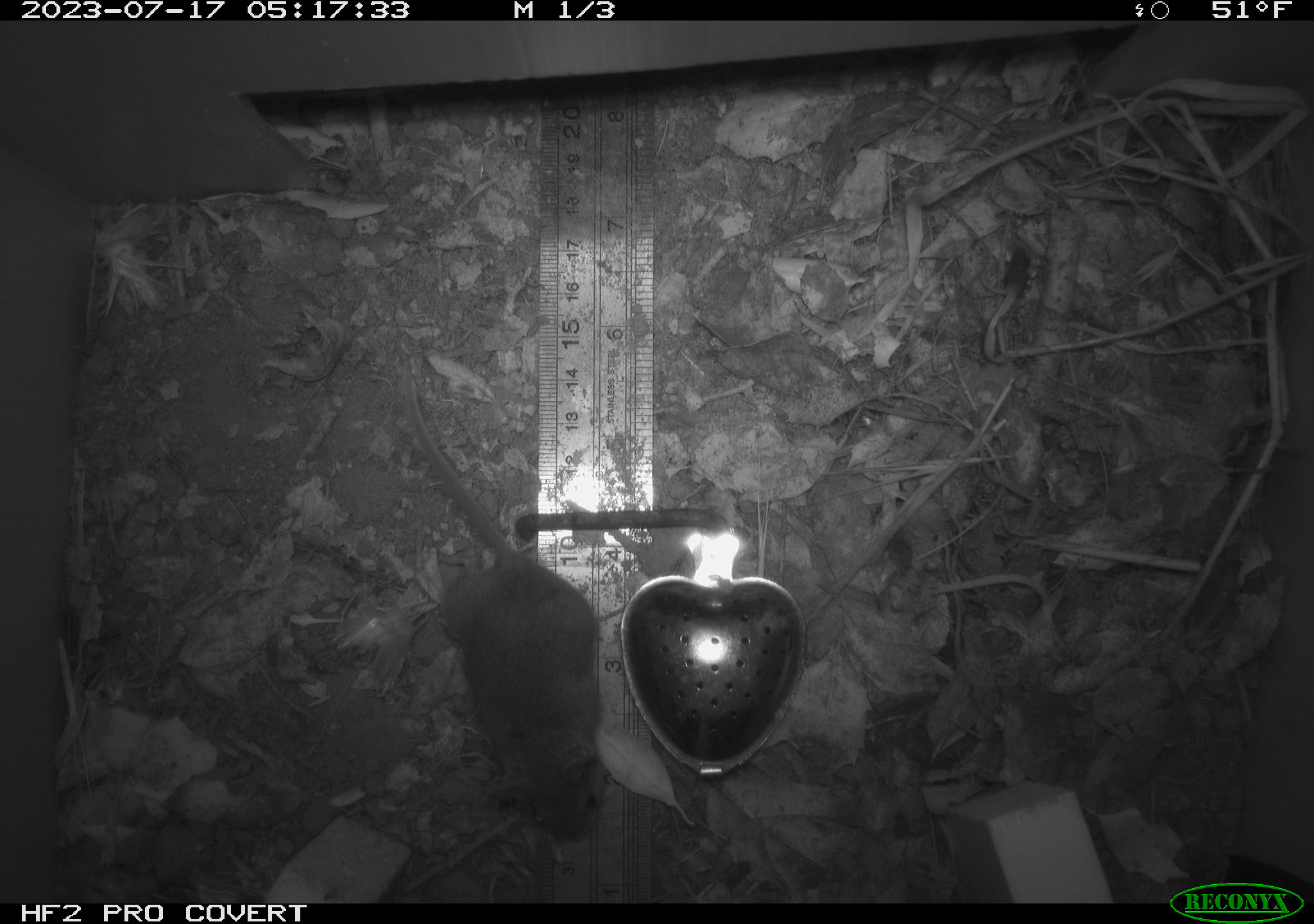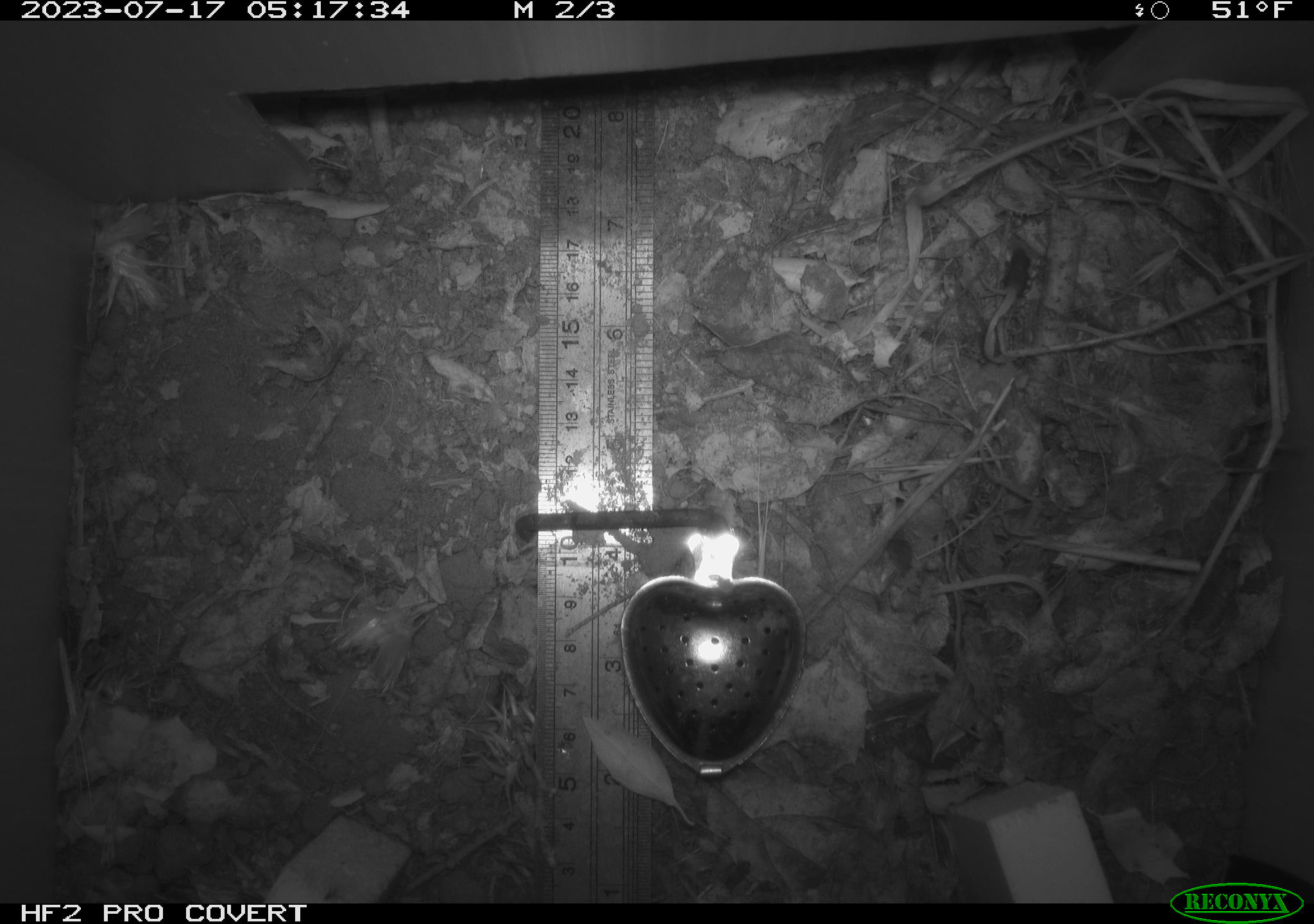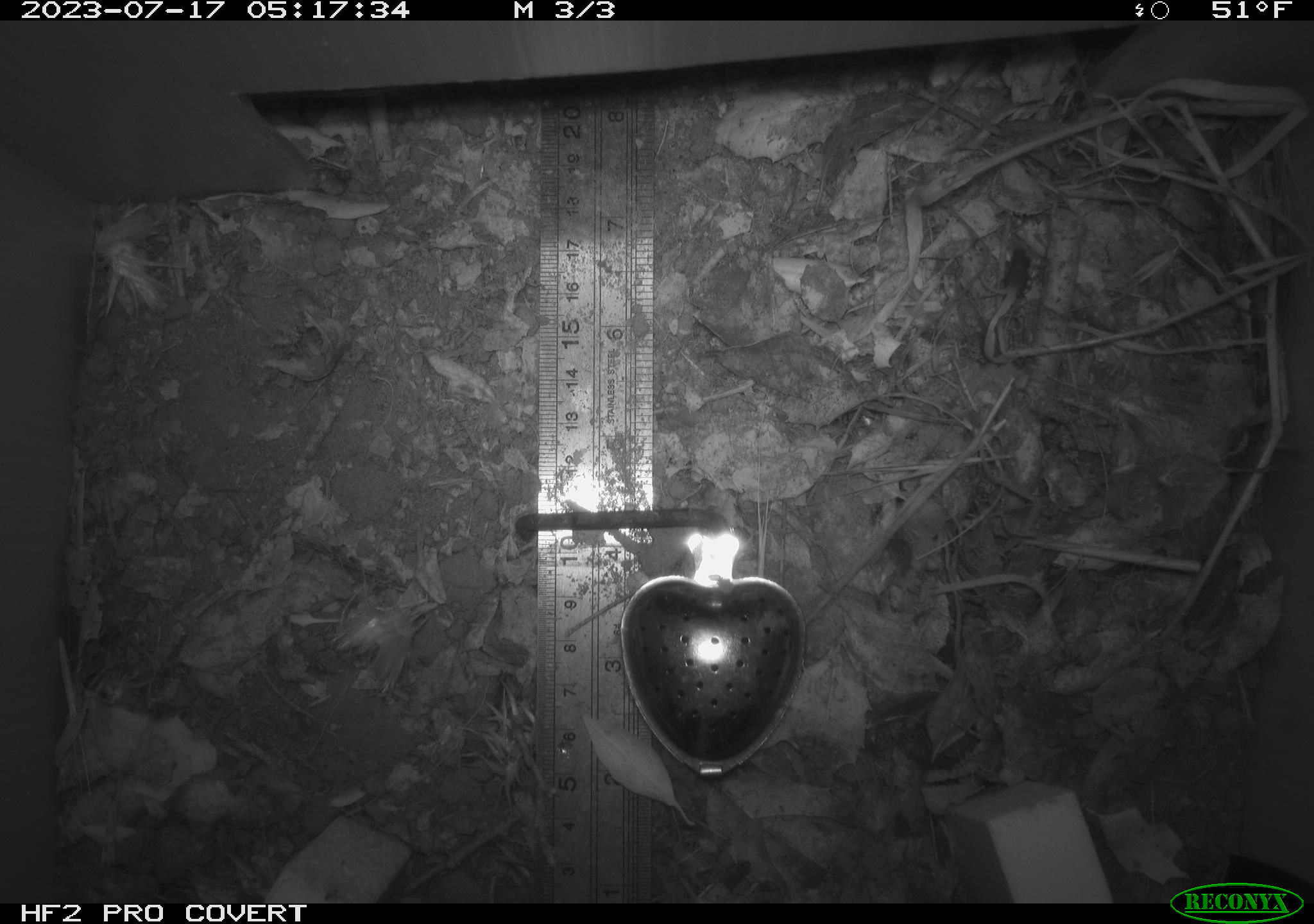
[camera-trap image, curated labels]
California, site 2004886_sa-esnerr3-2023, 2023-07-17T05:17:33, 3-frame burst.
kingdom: Animalia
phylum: Chordata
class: Mammalia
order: Rodentia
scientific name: Rodentia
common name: mouse species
Mouse species (Rodentia).